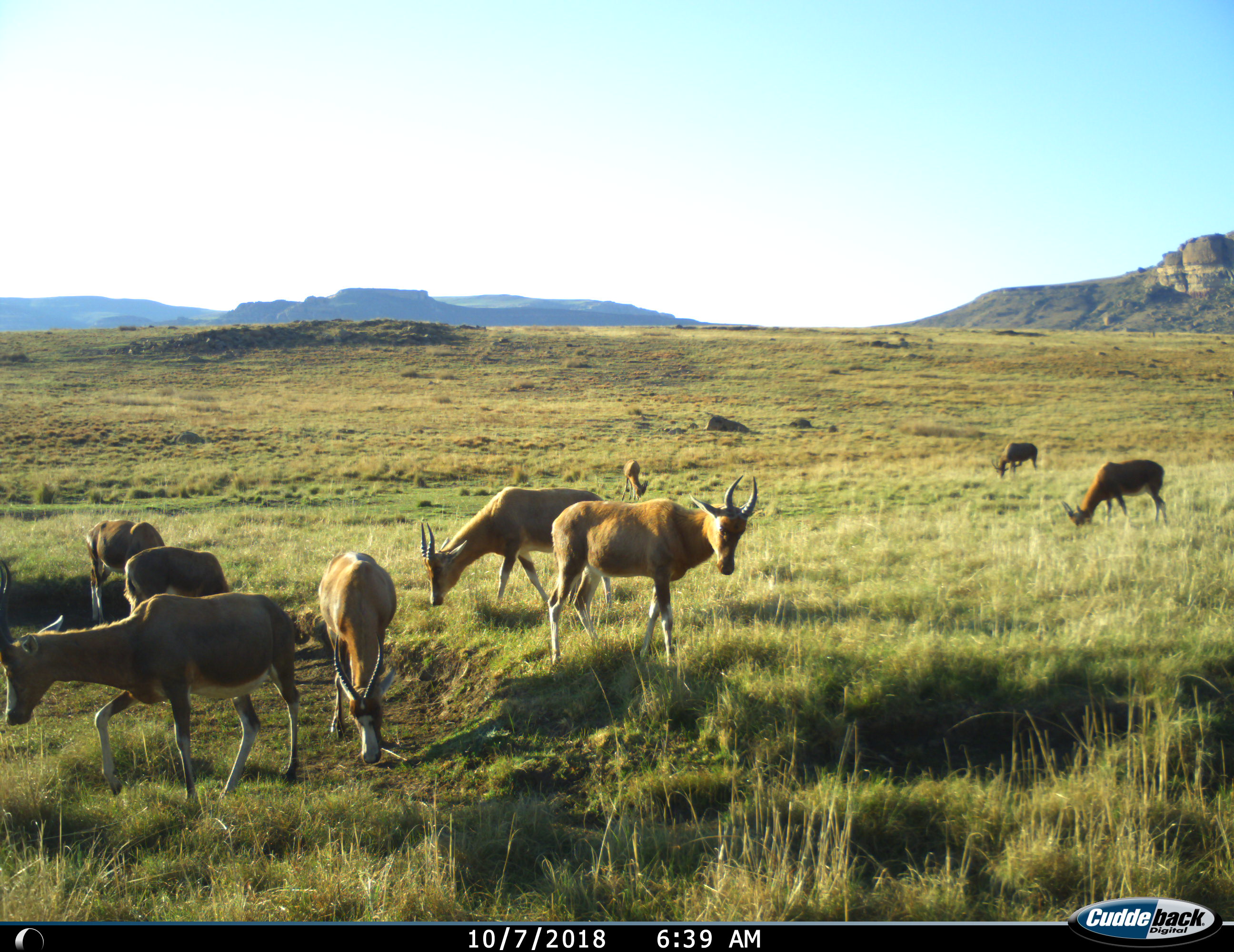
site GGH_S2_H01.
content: unidentified animal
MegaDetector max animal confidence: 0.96